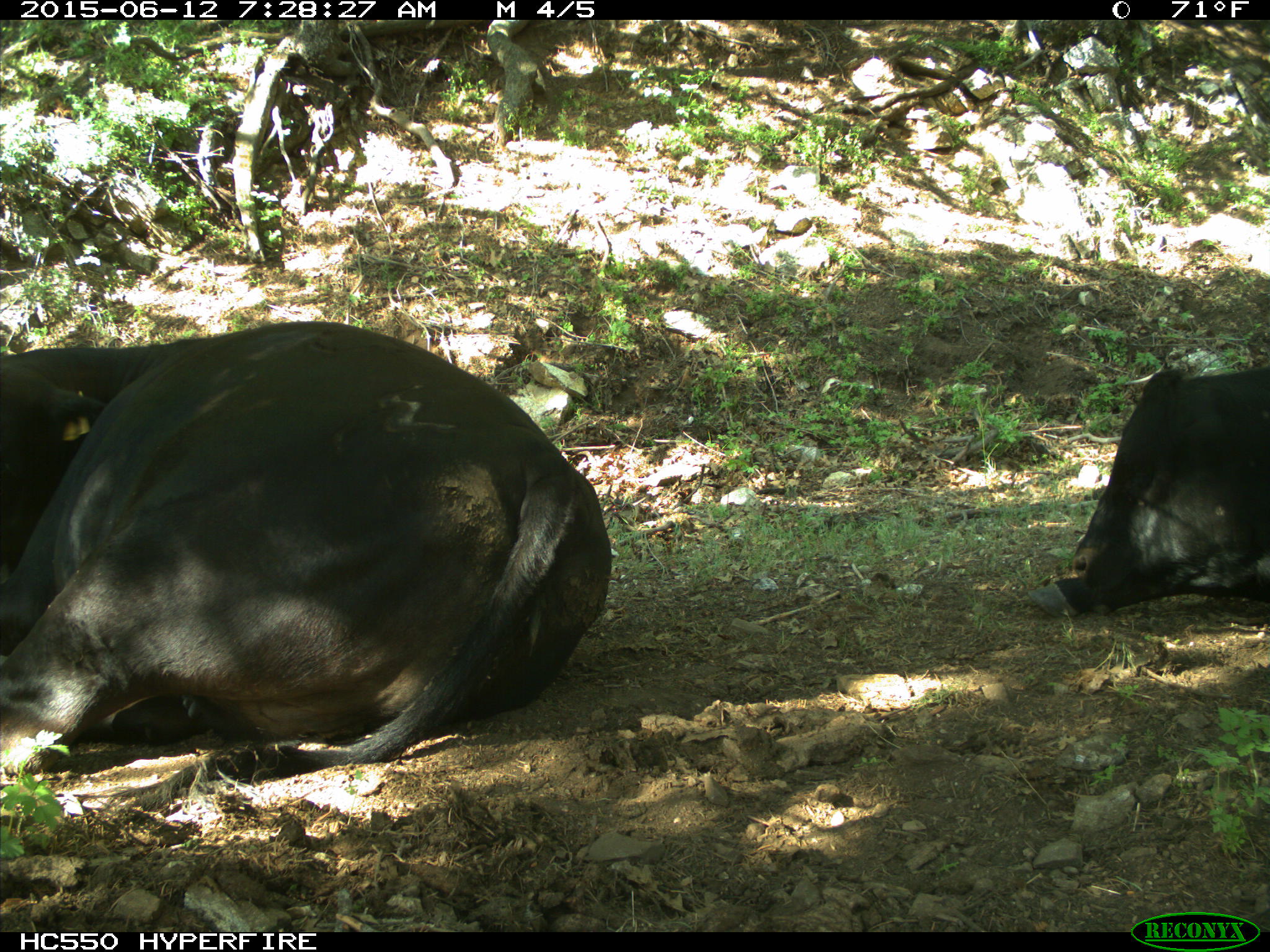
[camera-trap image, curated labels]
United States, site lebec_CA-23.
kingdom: Animalia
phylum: Chordata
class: Mammalia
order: Artiodactyla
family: Bovidae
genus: Bos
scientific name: Bos taurus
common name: domestic cow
Bos taurus (domestic cow).